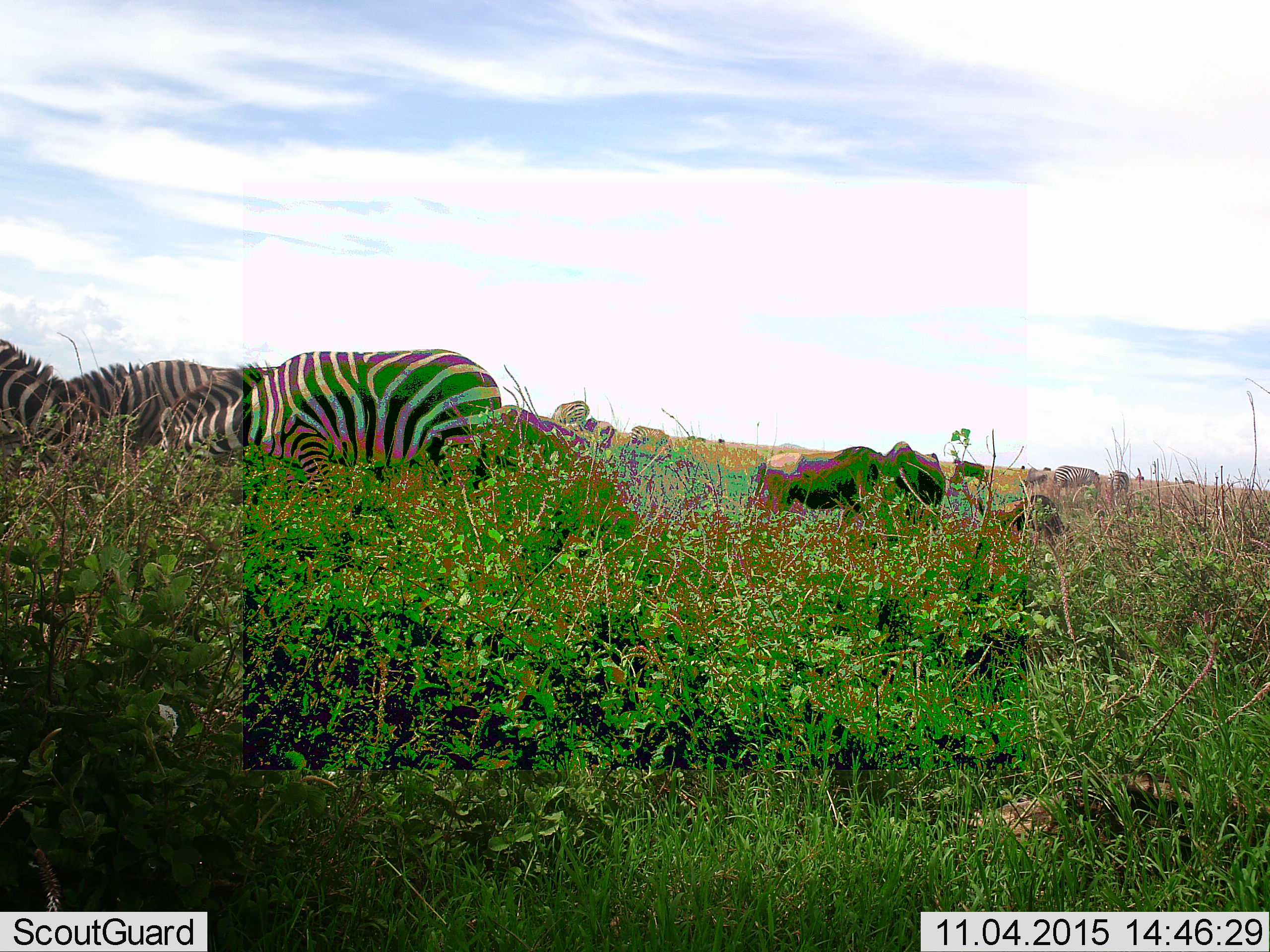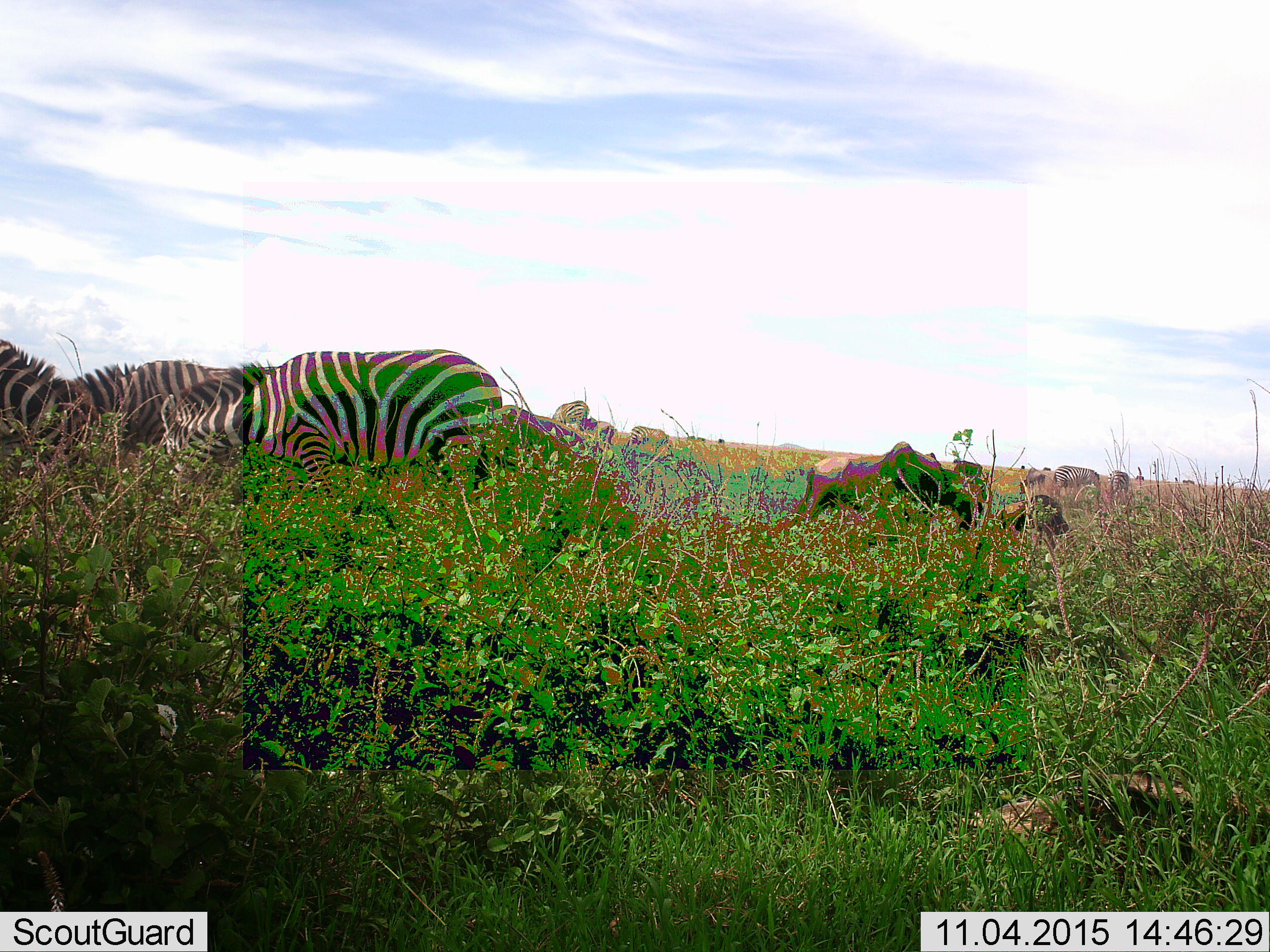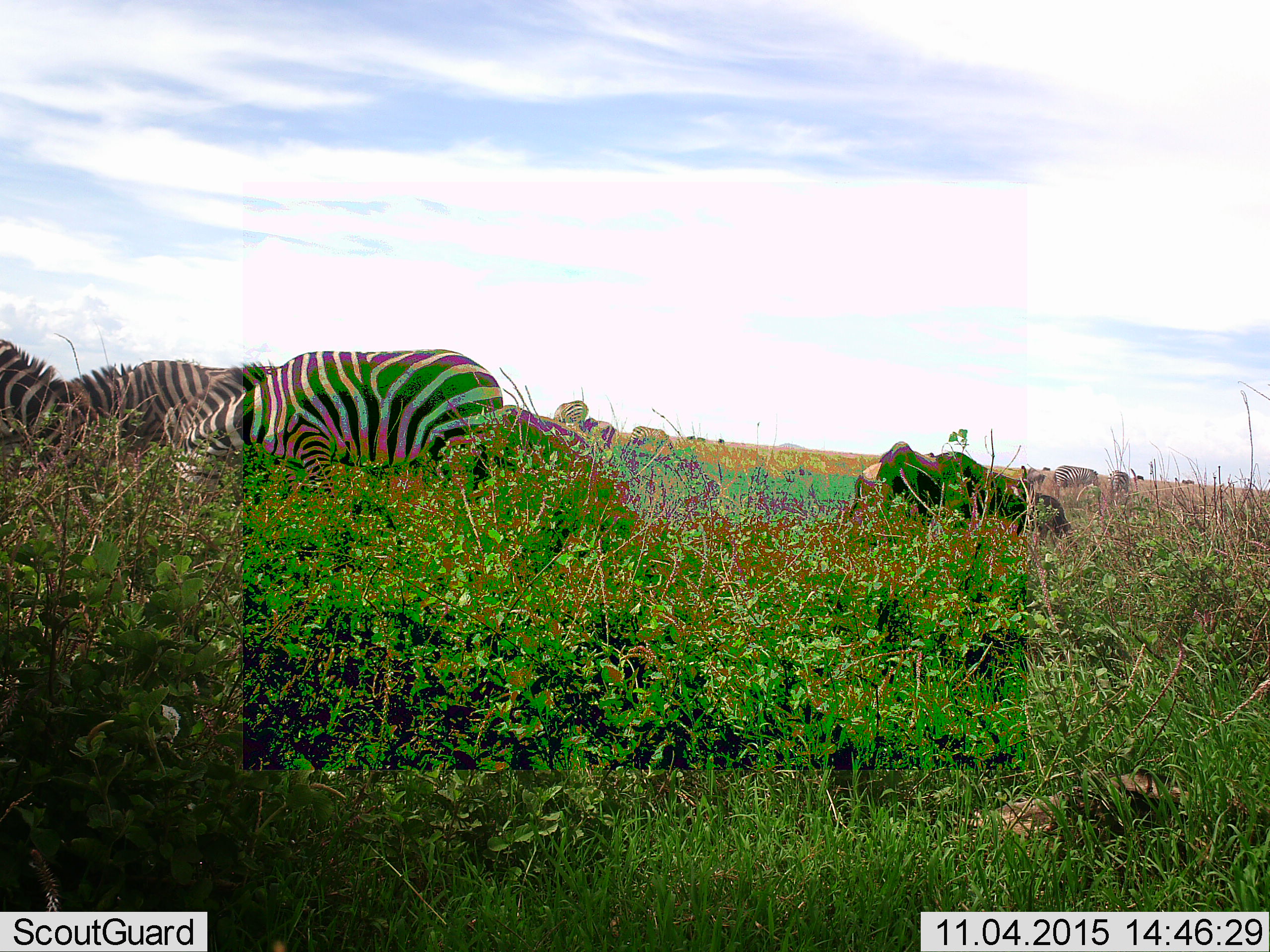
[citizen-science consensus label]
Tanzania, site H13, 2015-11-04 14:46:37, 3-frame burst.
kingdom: Animalia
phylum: Chordata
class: Mammalia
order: Perissodactyla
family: Equidae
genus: Equus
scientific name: Equus quagga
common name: plains zebra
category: zebra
Zebra (plains zebra) (Equus quagga), count 8. Behavior (volunteer vote fractions): standing 38%, resting 8%, moving 46%, interacting 15%. Young present (vote fraction): 8%. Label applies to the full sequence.